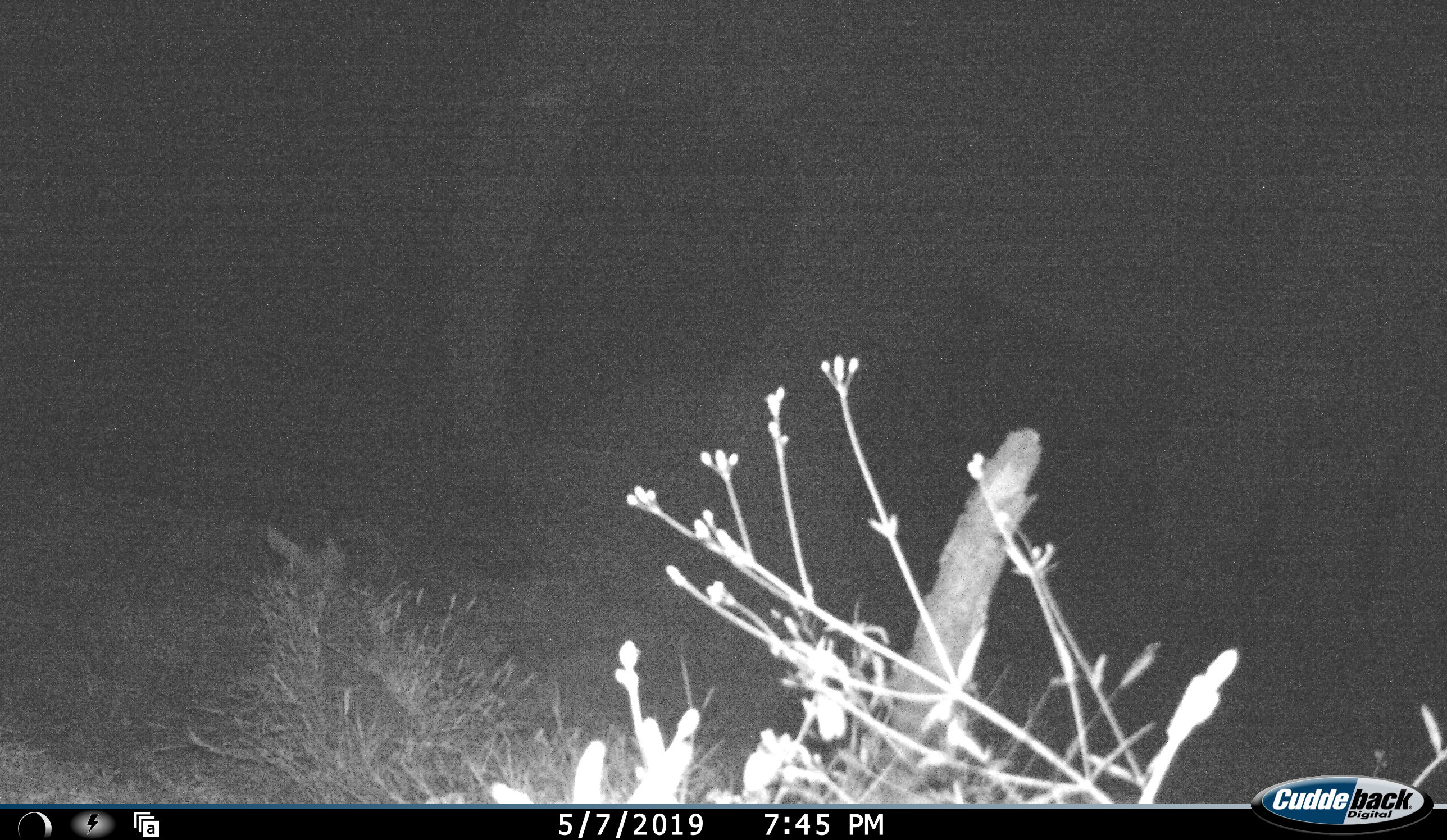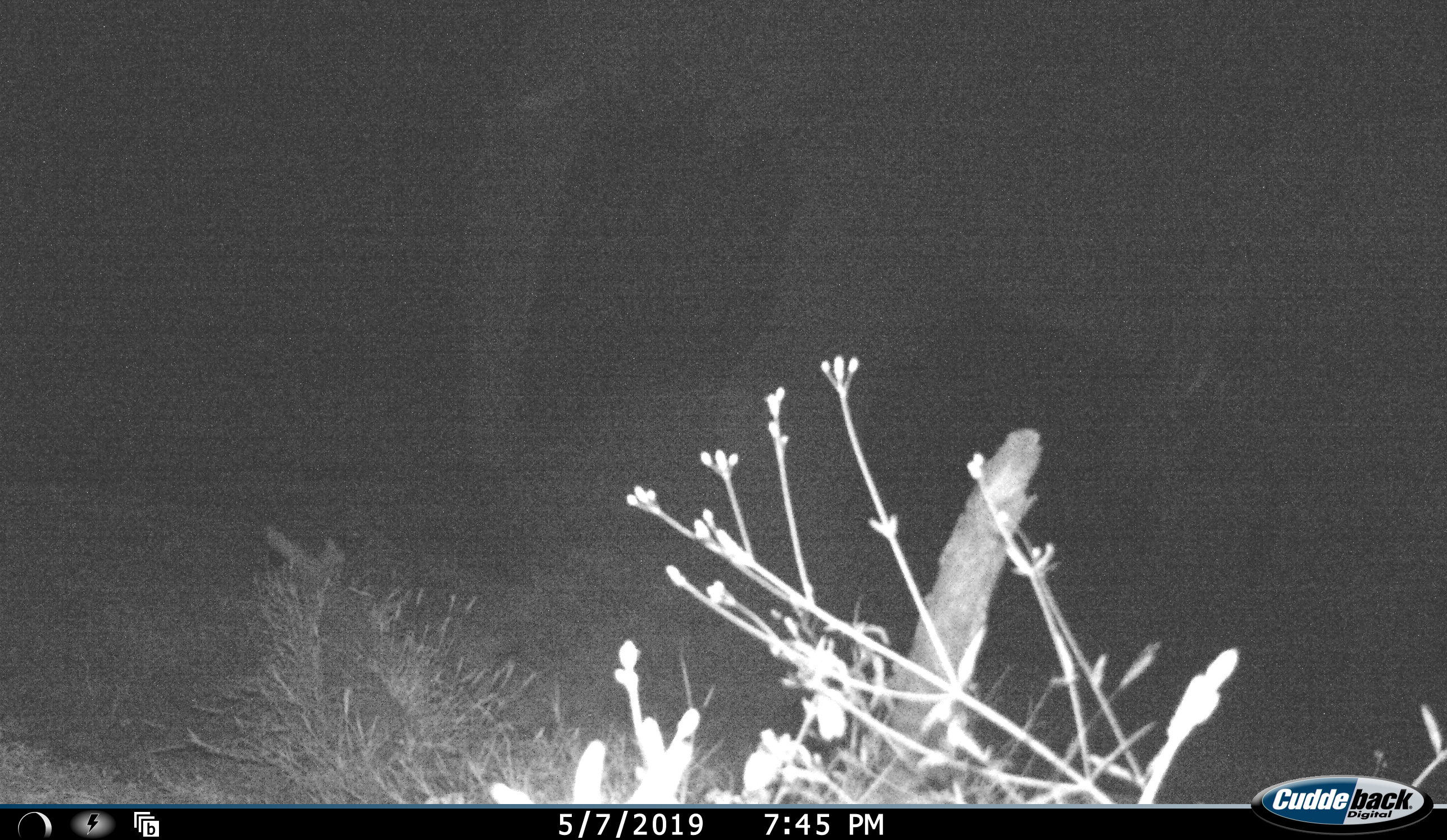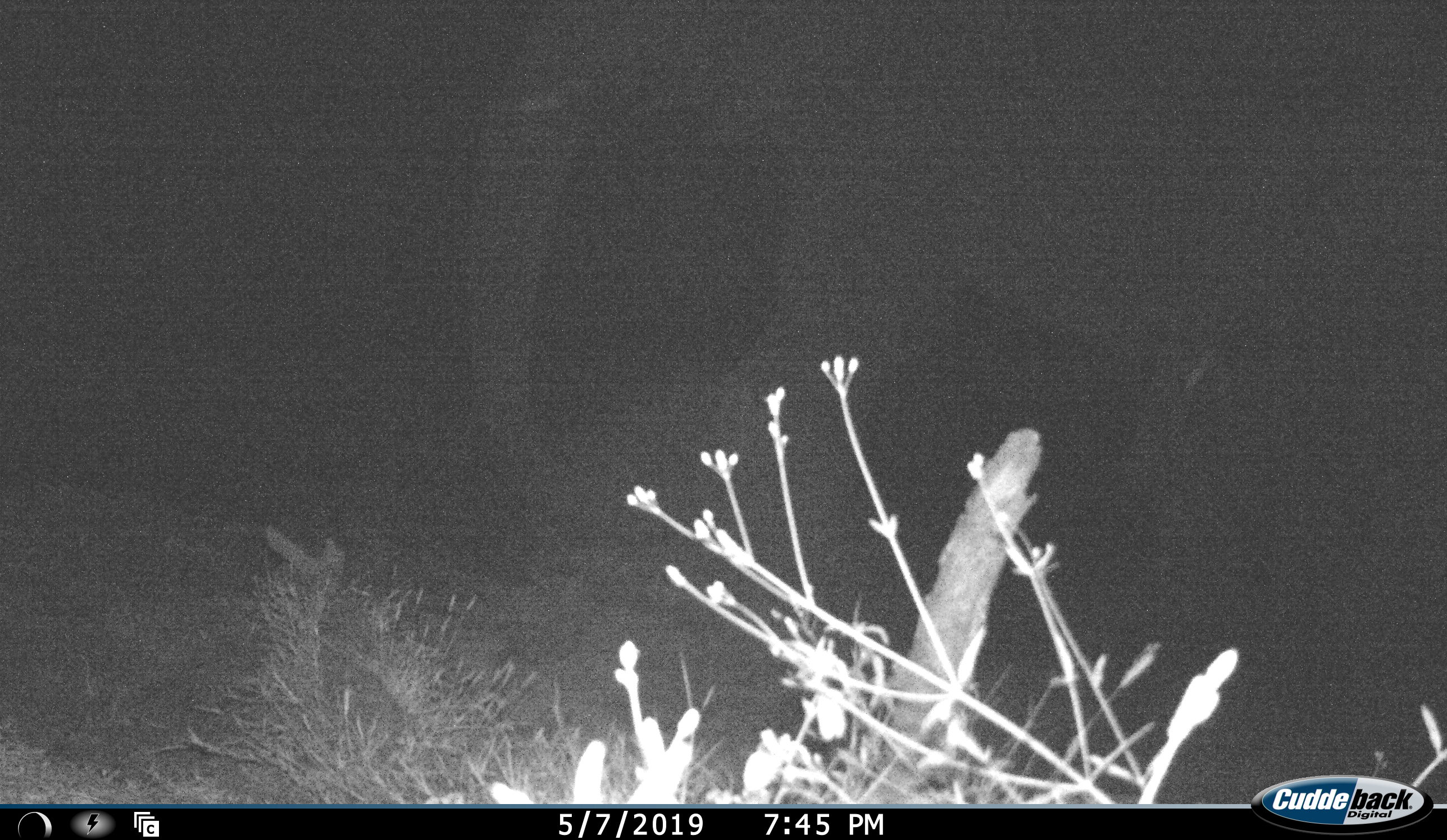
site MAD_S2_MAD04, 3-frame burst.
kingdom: Animalia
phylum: Chordata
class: Mammalia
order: Proboscidea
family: Elephantidae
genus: Loxodonta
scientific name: Loxodonta africana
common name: african bush elephant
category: elephant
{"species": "elephant (african bush elephant) (Loxodonta africana)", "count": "1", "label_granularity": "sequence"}